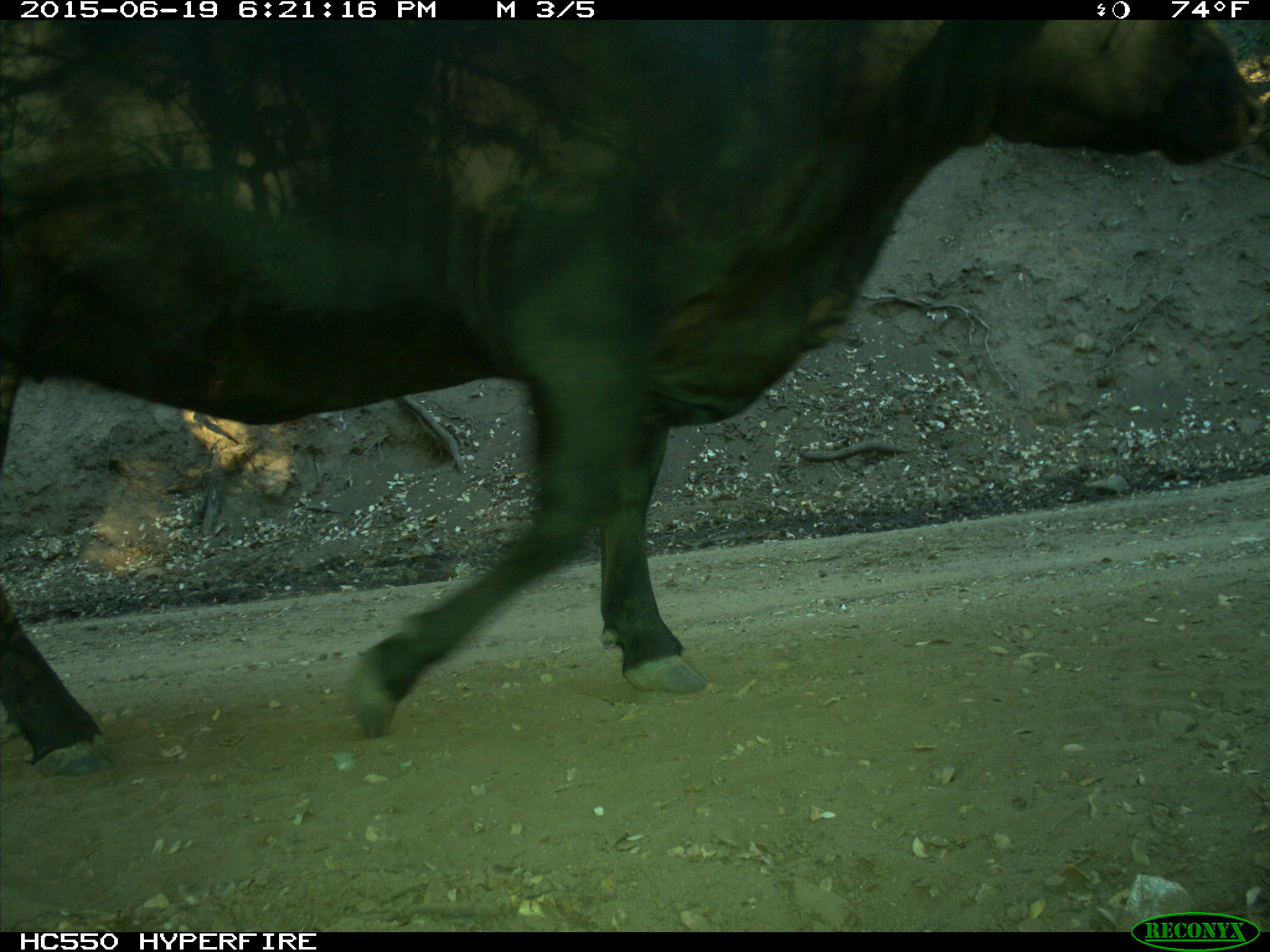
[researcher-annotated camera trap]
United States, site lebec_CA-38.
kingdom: Animalia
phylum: Chordata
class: Mammalia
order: Artiodactyla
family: Bovidae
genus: Bos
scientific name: Bos taurus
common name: domestic cow